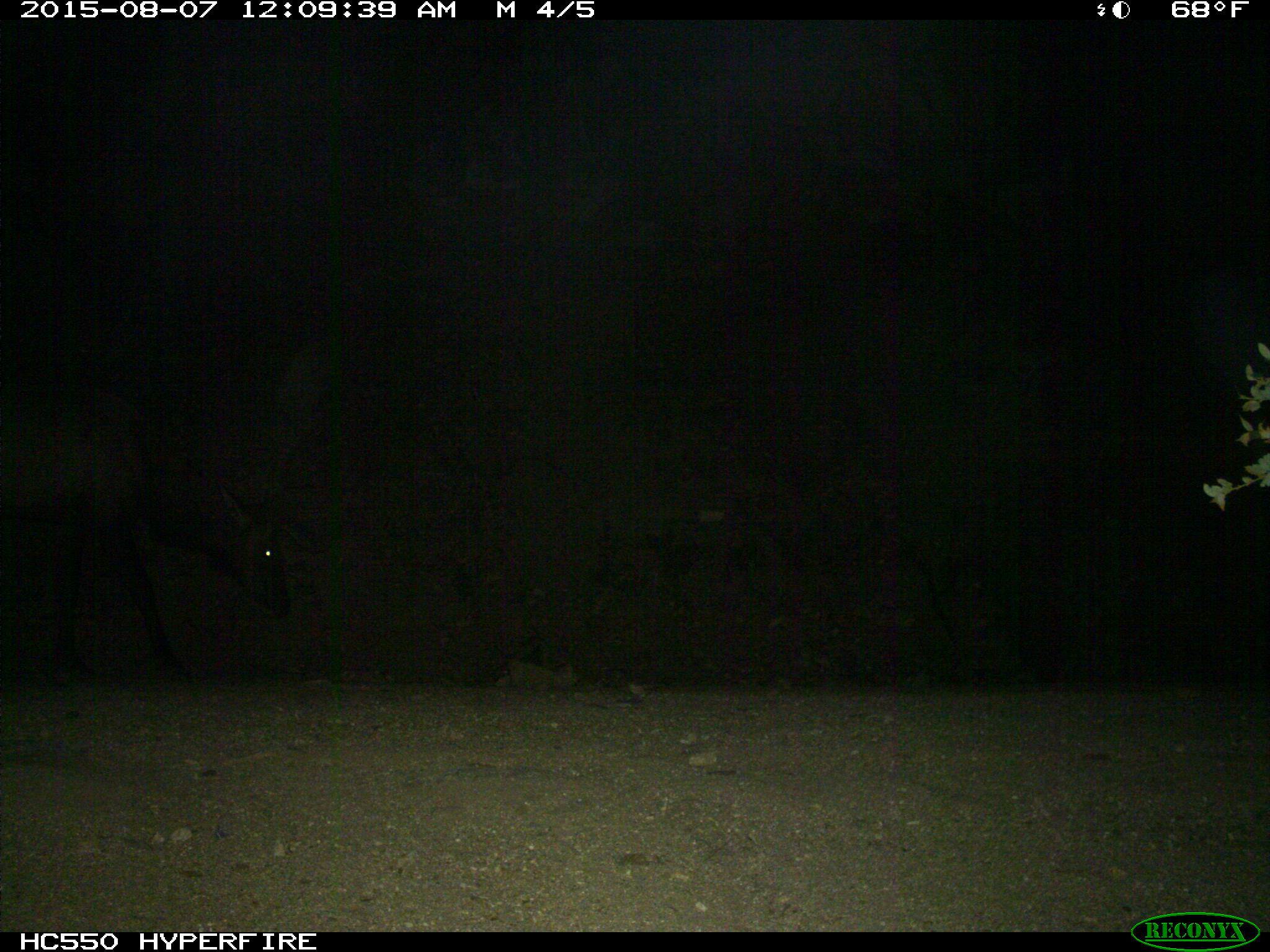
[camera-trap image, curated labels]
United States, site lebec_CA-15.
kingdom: Animalia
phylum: Chordata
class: Mammalia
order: Artiodactyla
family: Cervidae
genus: Cervus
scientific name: Cervus canadensis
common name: elk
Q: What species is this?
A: Cervus canadensis (elk).